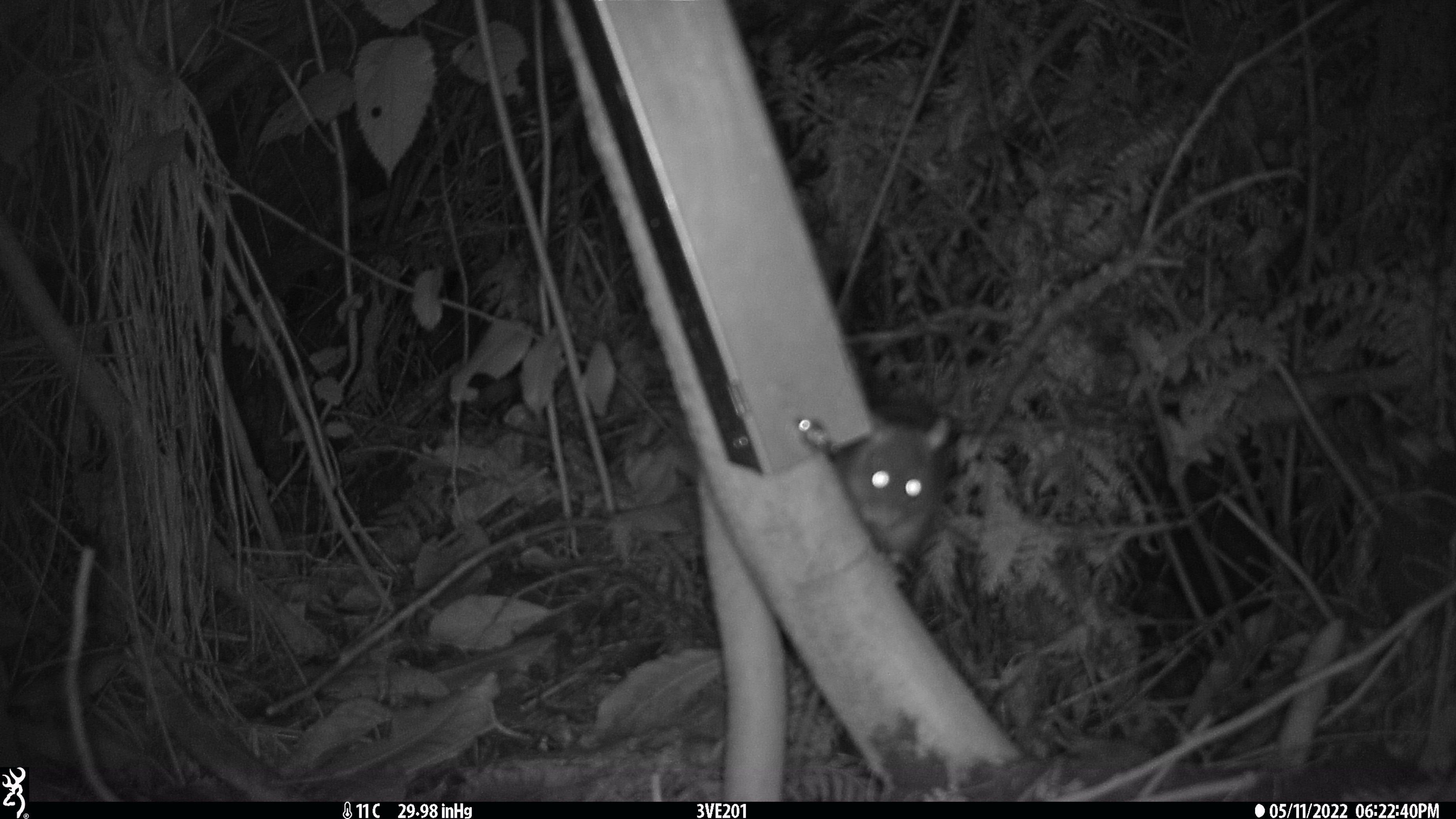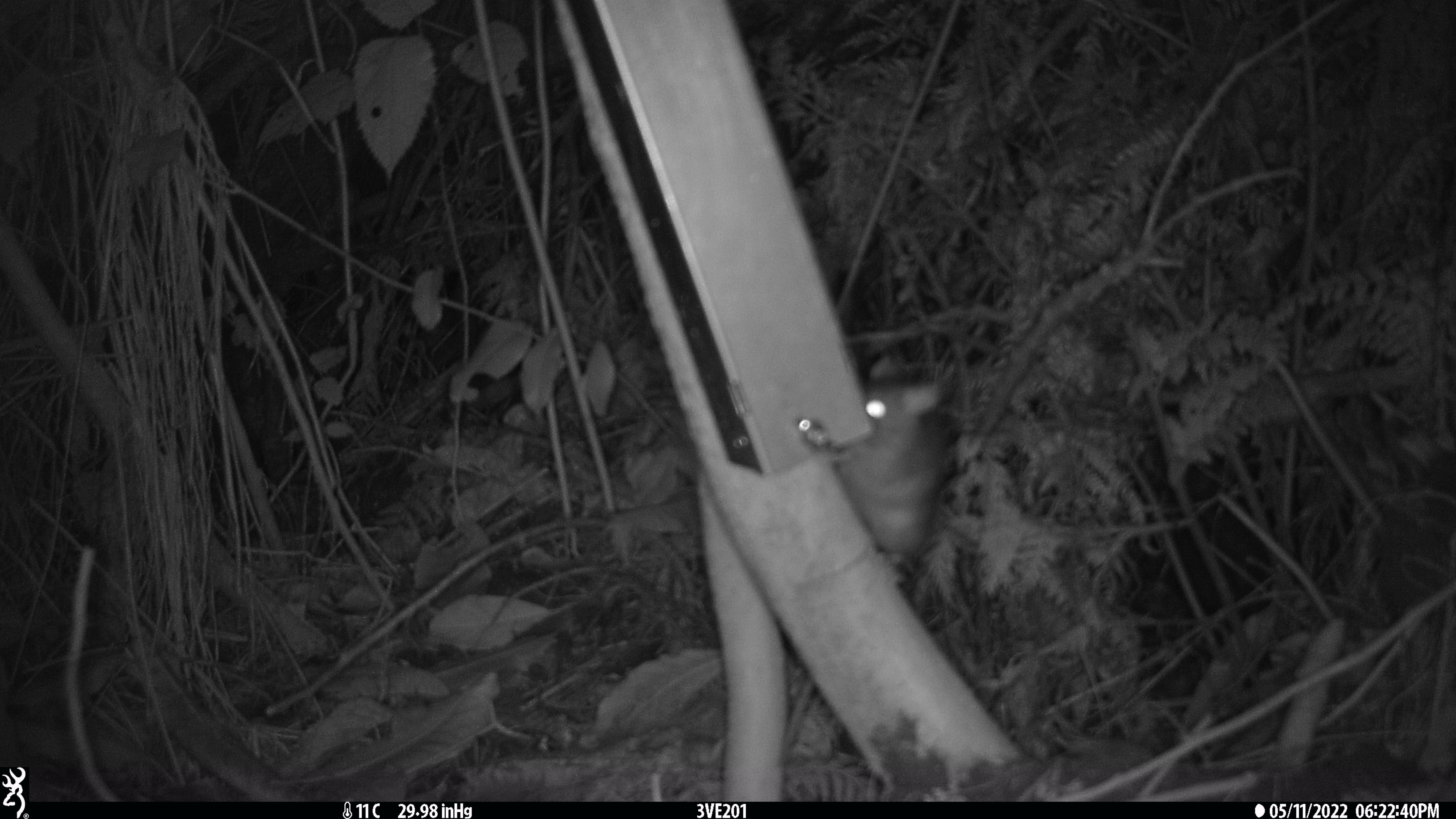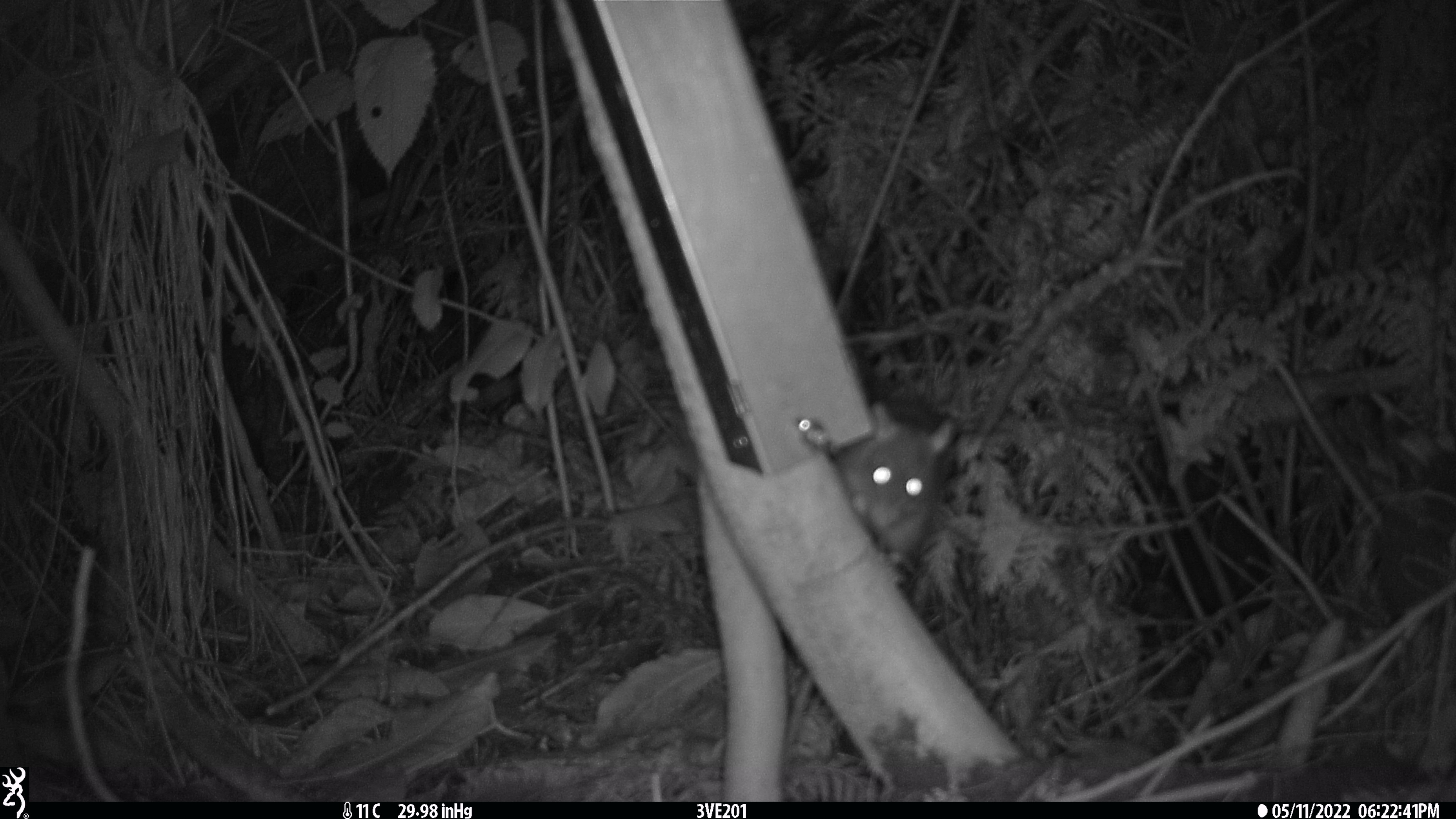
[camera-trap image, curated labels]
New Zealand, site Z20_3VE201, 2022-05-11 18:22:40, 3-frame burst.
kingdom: Animalia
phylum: Chordata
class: Mammalia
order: Rodentia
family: Muridae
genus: Rattus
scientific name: Rattus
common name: rat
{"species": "rat (Rattus)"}